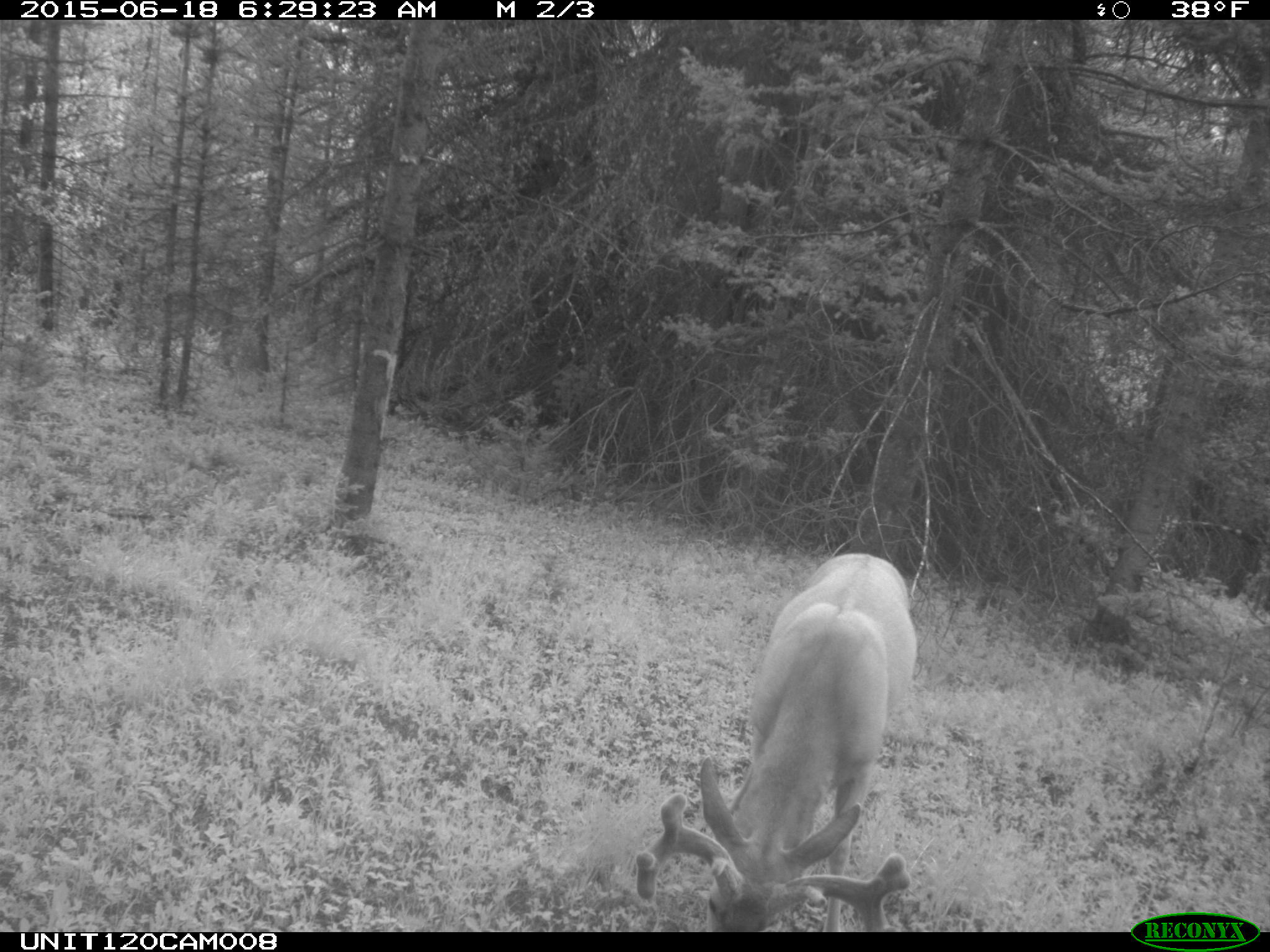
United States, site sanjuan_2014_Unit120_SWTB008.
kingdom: Animalia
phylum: Chordata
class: Mammalia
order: Artiodactyla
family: Cervidae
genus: Odocoileus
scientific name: Odocoileus hemionus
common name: mule deer